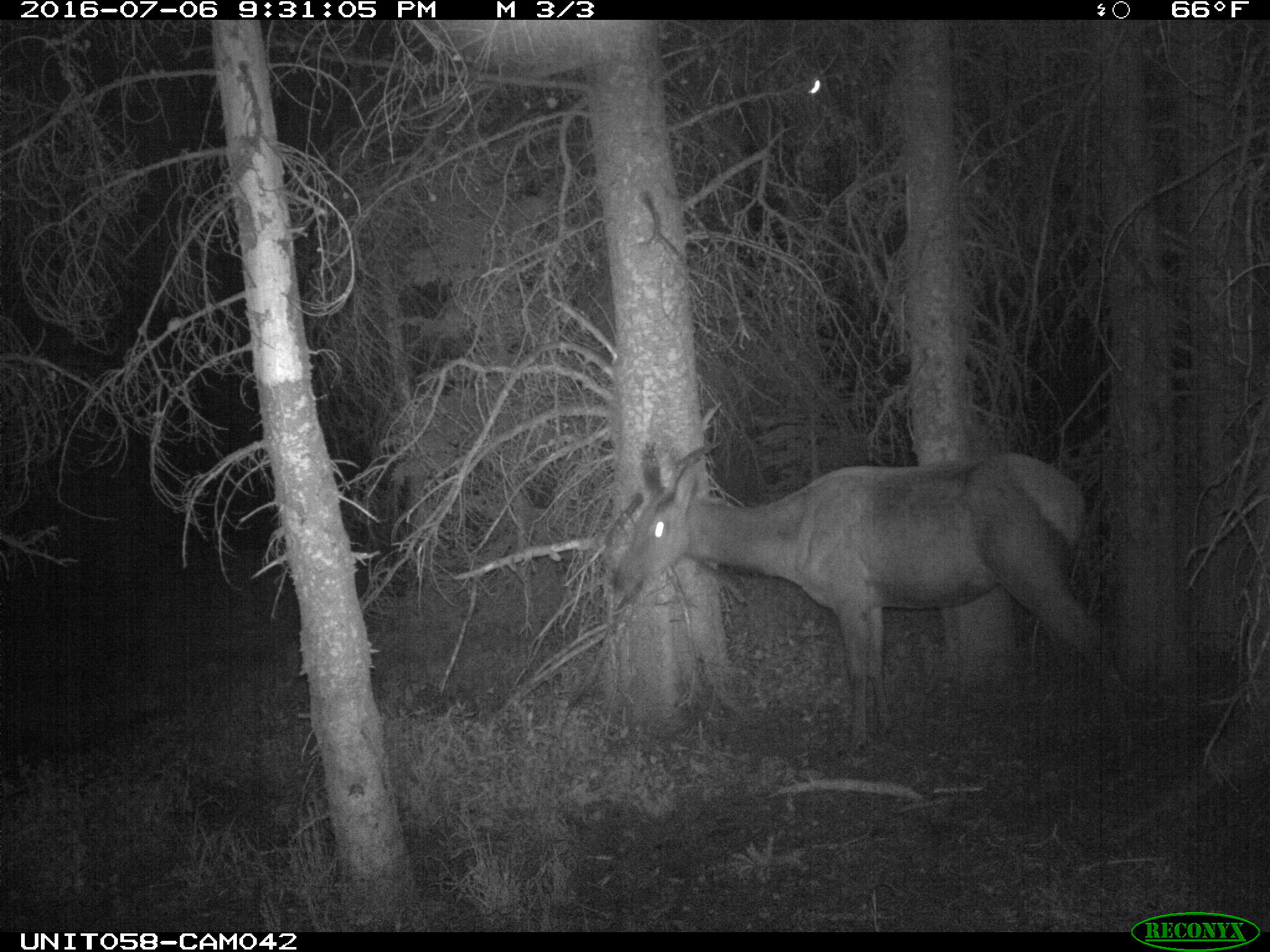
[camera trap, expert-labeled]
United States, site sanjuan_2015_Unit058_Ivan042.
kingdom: Animalia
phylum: Chordata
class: Mammalia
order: Artiodactyla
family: Cervidae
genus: Cervus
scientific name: Cervus elaphus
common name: red deer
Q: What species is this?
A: Cervus elaphus (red deer).